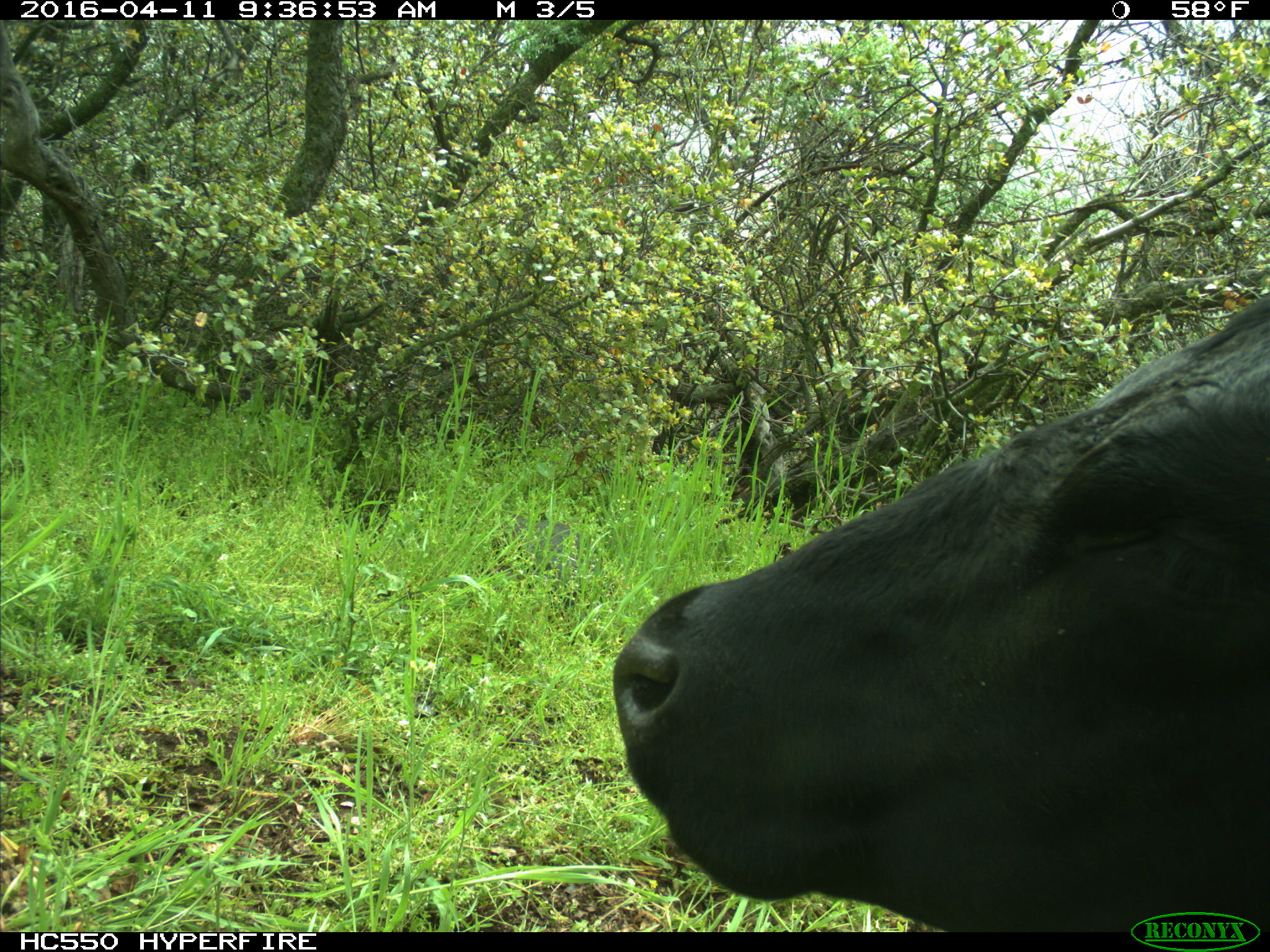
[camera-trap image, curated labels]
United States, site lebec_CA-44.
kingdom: Animalia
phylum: Chordata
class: Mammalia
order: Artiodactyla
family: Bovidae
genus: Bos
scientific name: Bos taurus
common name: domestic cow